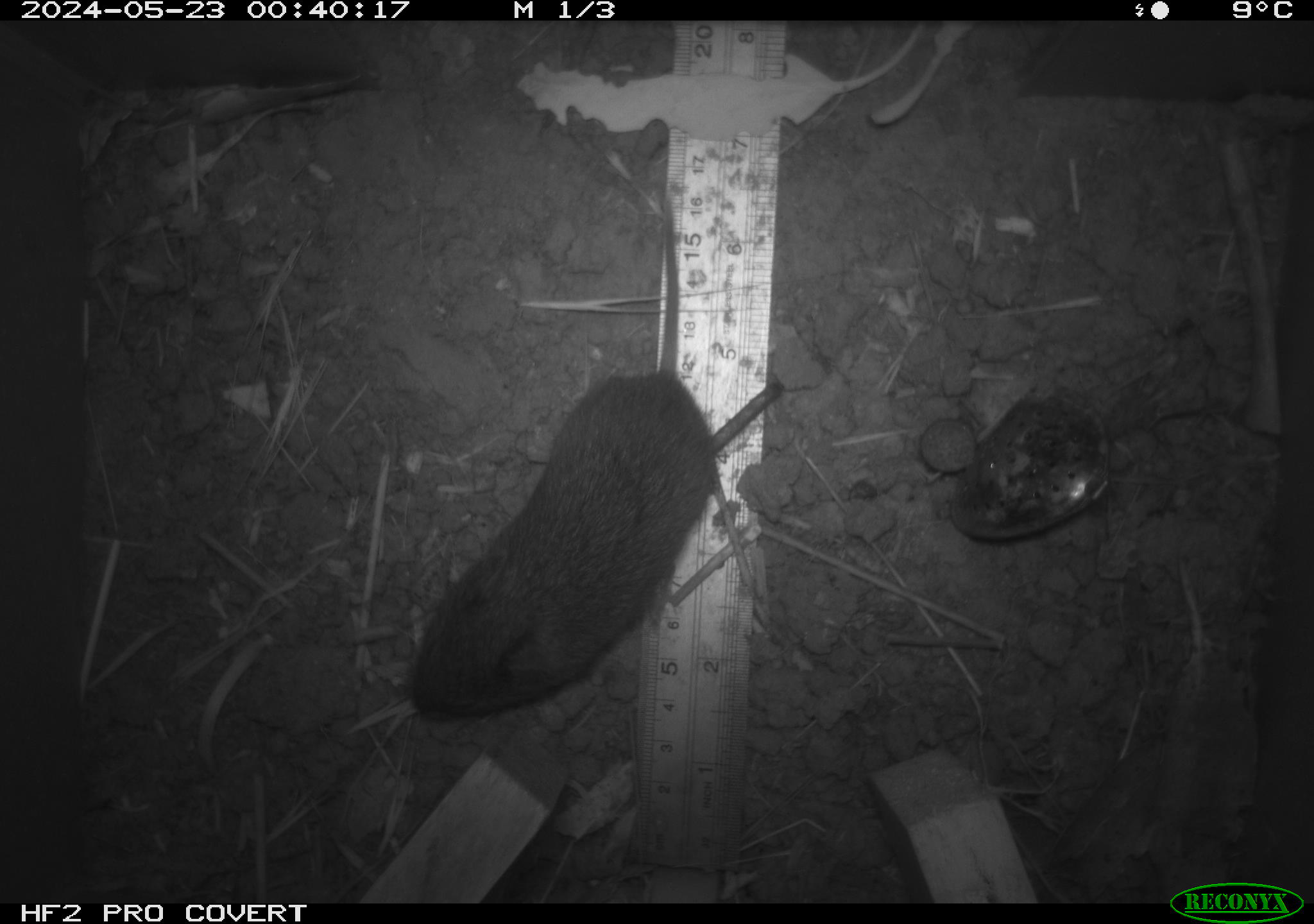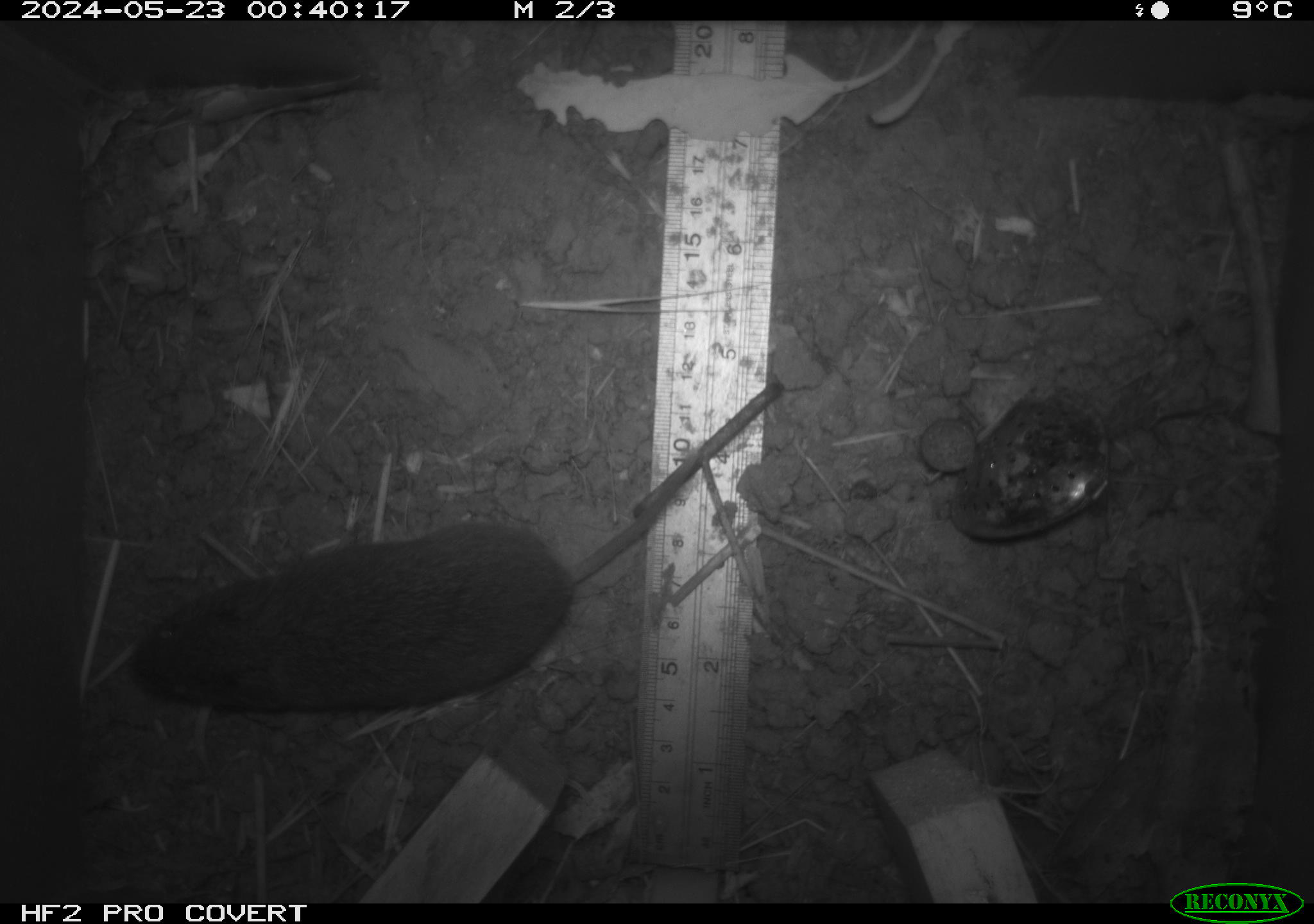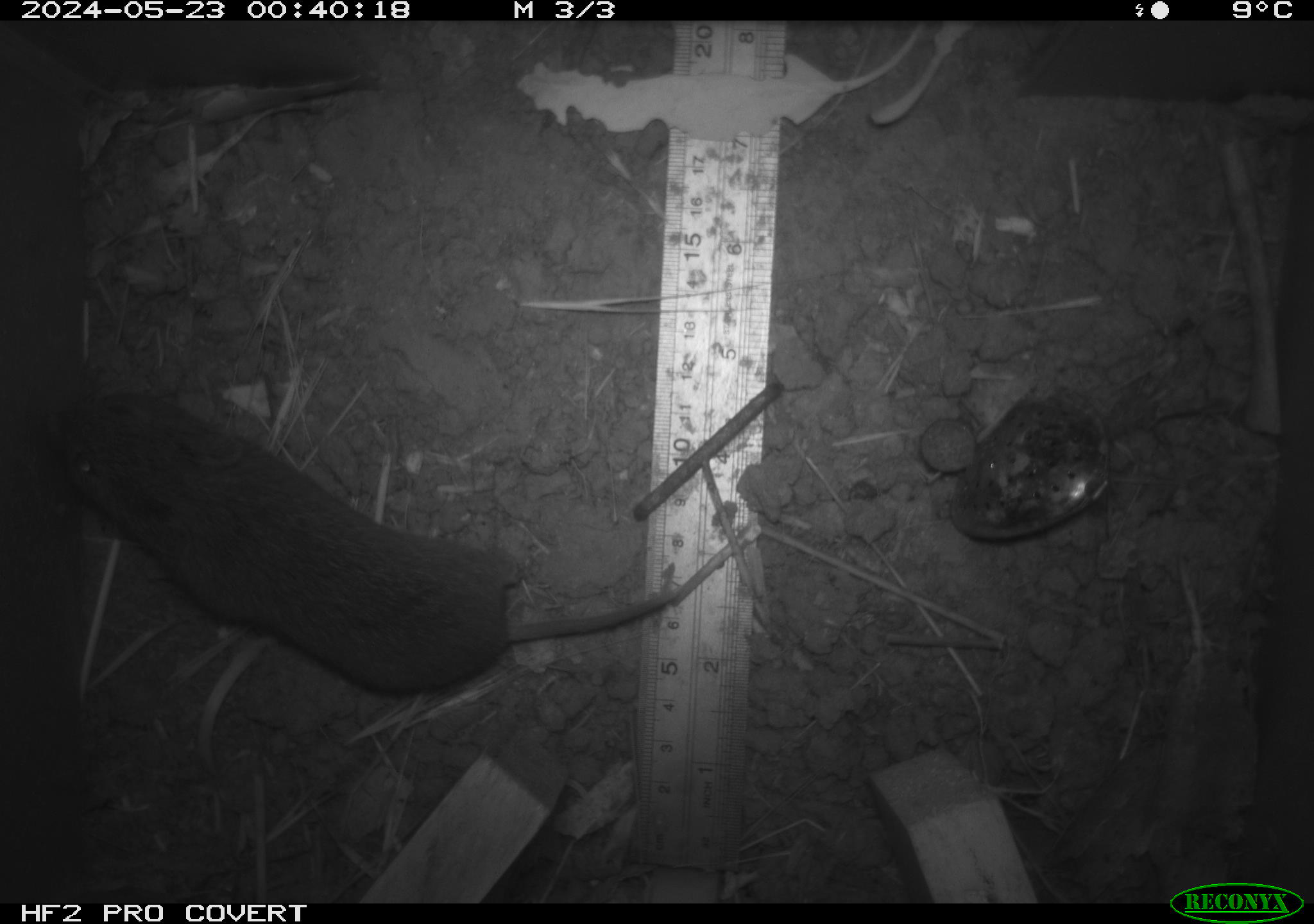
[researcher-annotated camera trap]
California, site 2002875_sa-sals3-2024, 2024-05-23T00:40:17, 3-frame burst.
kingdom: Animalia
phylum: Chordata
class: Mammalia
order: Rodentia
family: Cricetidae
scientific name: Arvicolinae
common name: voles, lemmings, and muskrats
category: arvicolinae subfamily